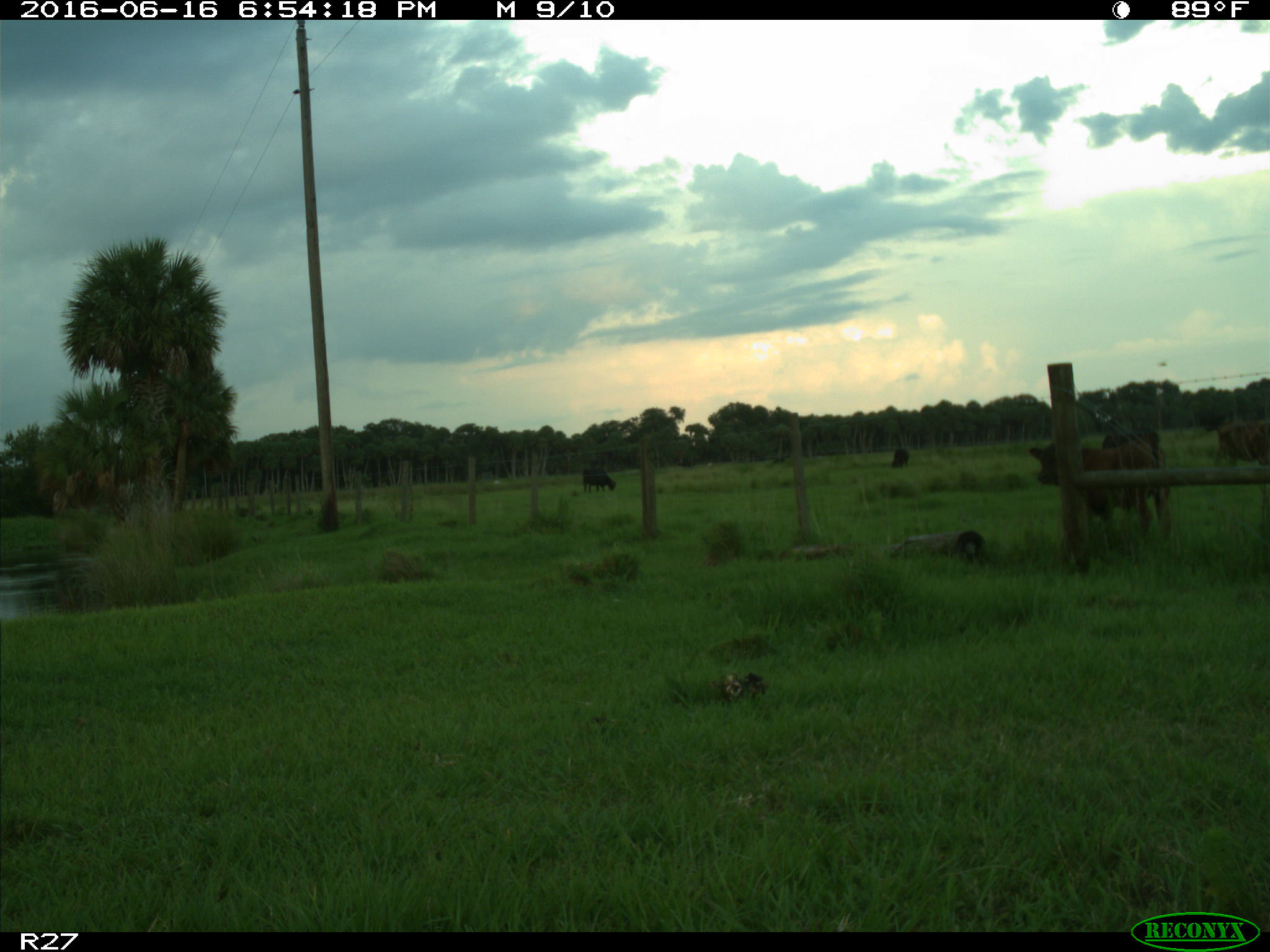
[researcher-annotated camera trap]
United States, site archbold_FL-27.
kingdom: Animalia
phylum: Chordata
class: Mammalia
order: Artiodactyla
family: Bovidae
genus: Bos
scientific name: Bos taurus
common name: domestic cow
Bos taurus (domestic cow).